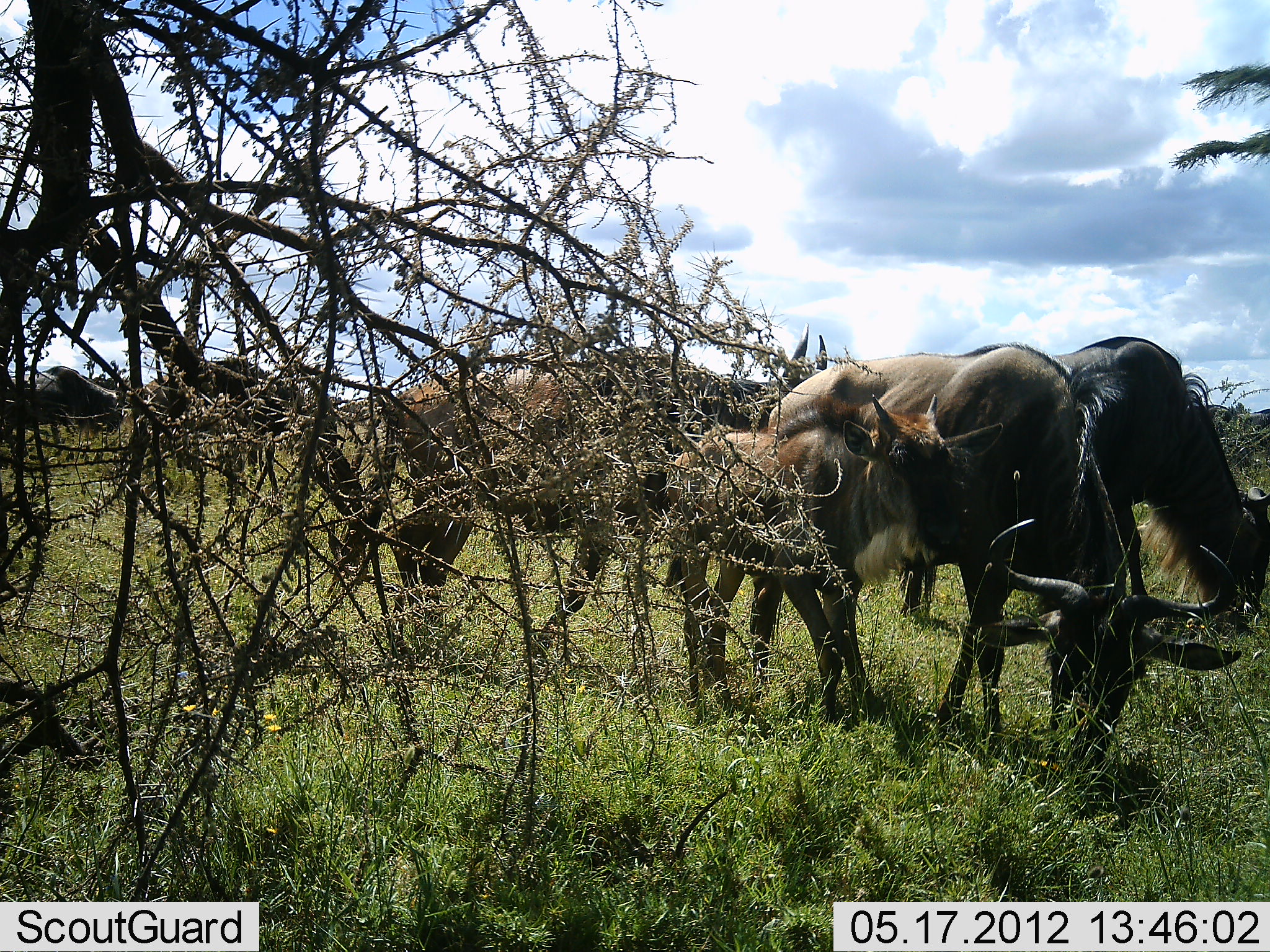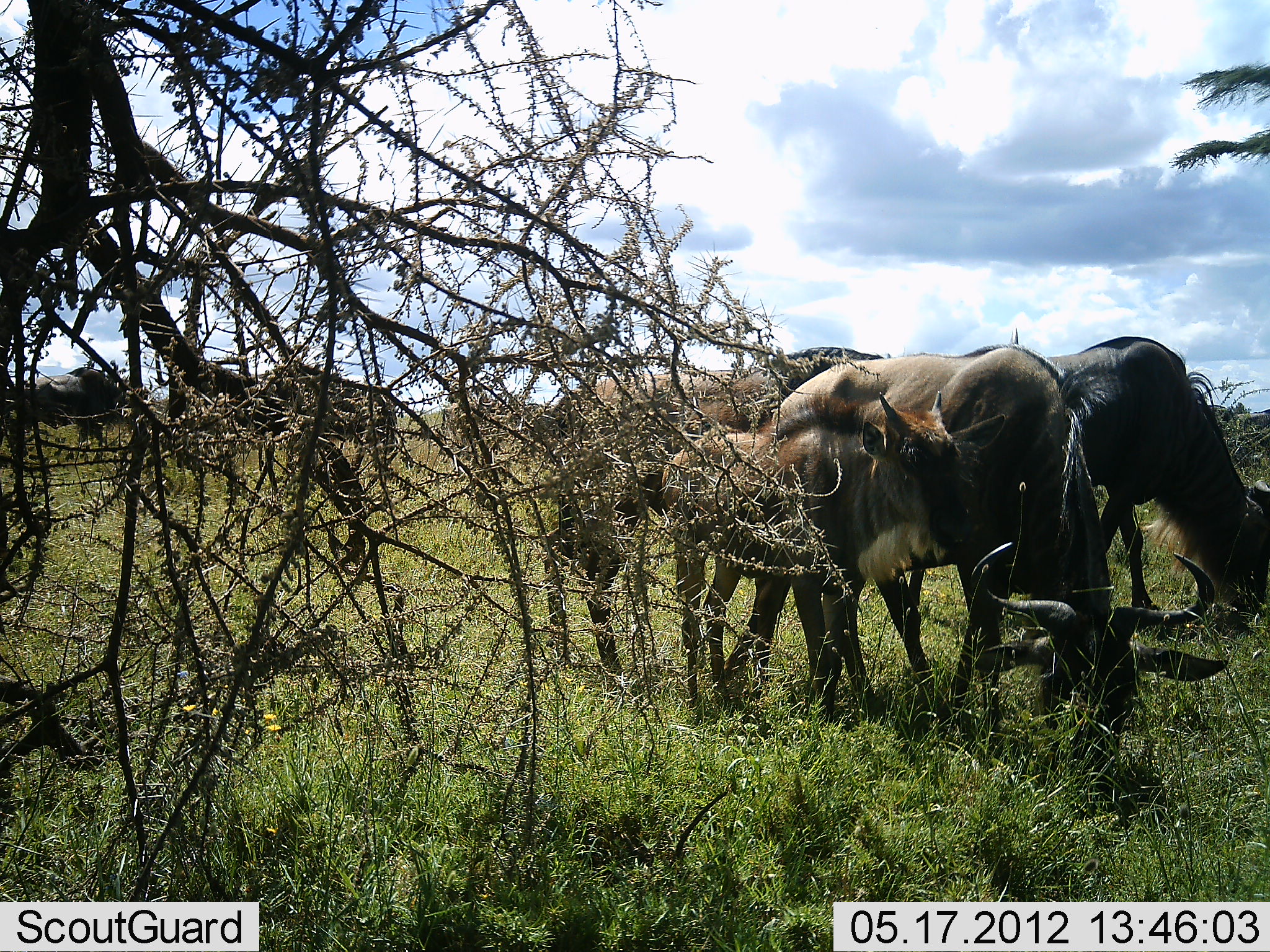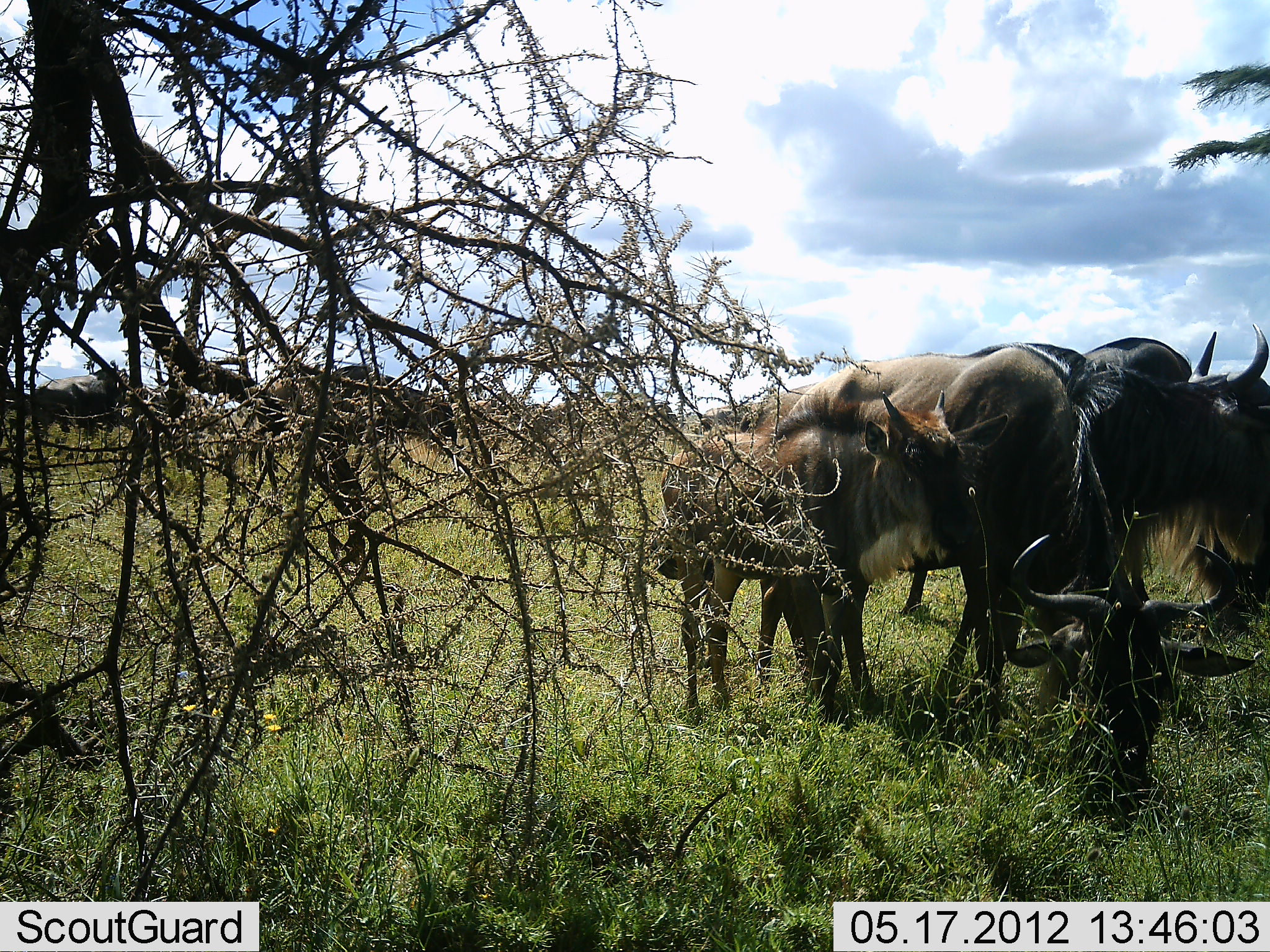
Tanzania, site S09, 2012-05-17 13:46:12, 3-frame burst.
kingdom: Animalia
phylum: Chordata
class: Mammalia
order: Artiodactyla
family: Bovidae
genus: Connochaetes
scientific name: Connochaetes taurinus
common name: blue wildebeest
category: wildebeest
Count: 7.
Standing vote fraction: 40%.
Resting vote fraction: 0%.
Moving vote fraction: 20%.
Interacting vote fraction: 0%.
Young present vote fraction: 90%.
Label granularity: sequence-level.